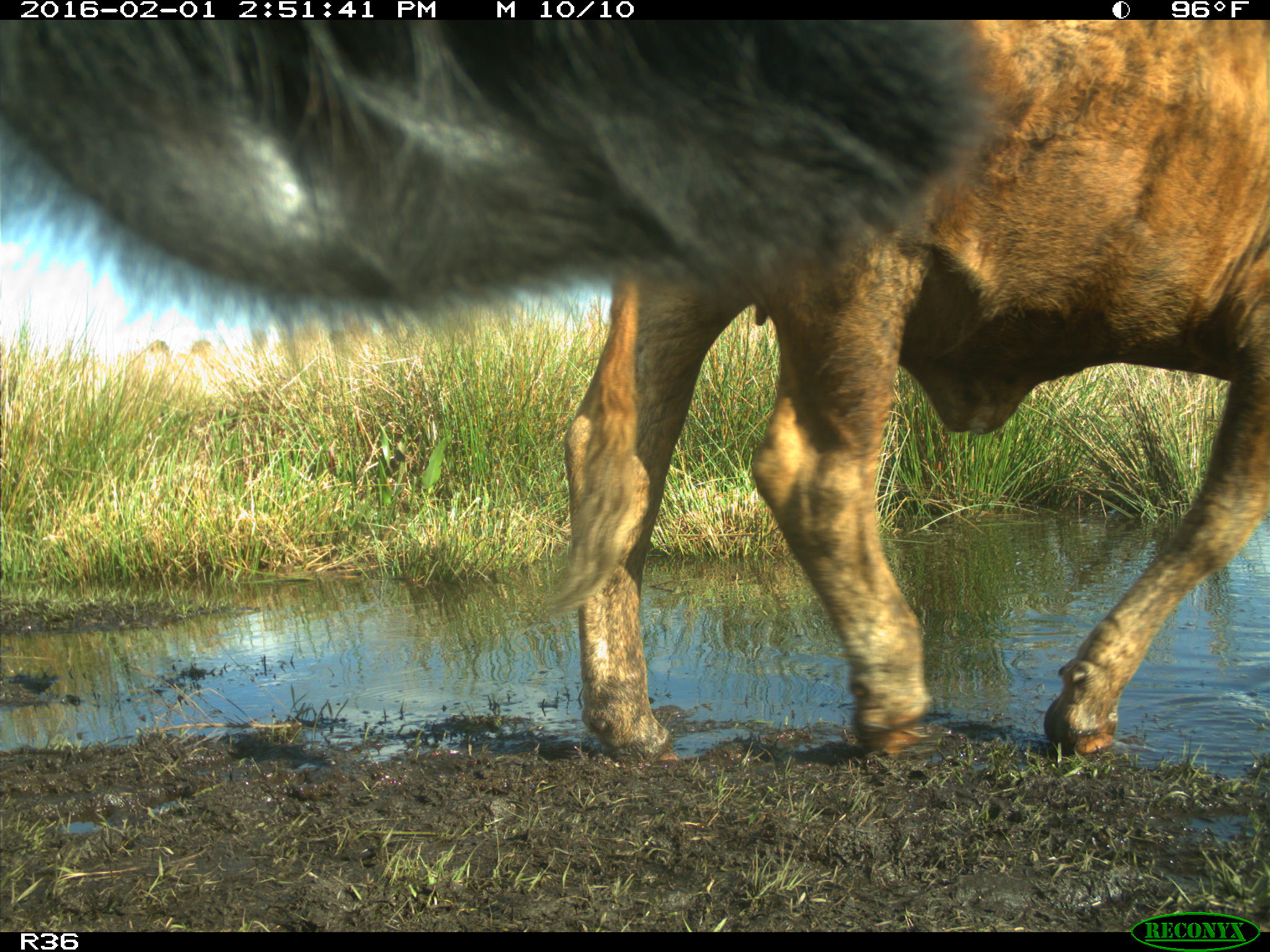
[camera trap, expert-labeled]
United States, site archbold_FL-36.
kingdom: Animalia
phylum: Chordata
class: Mammalia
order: Artiodactyla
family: Bovidae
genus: Bos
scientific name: Bos taurus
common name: domestic cow